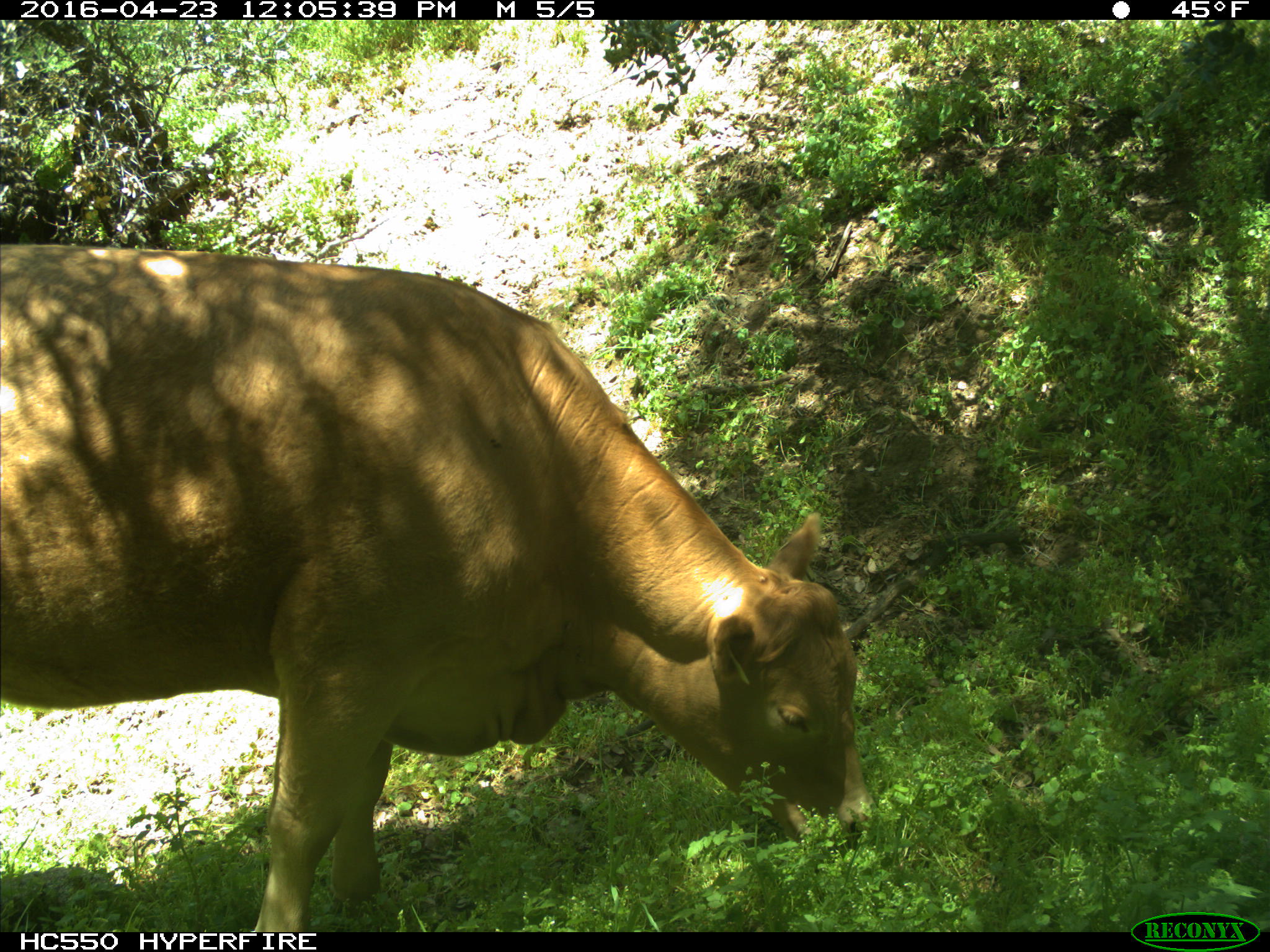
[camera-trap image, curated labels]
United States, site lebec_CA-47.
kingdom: Animalia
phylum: Chordata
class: Mammalia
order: Artiodactyla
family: Bovidae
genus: Bos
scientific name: Bos taurus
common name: domestic cow